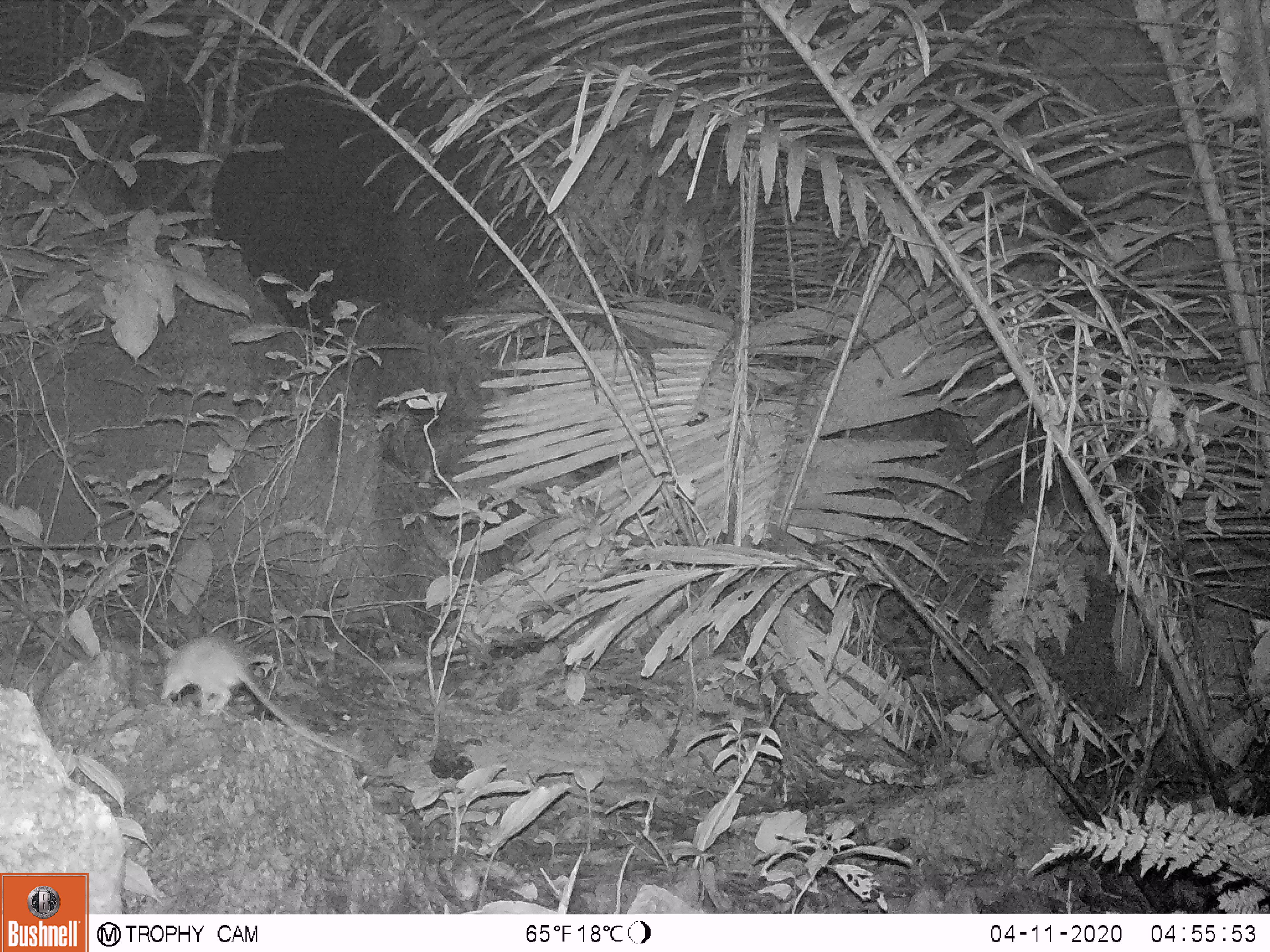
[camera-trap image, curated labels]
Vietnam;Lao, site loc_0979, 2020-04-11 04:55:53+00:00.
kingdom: Animalia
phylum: Chordata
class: Mammalia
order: Rodentia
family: Muridae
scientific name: Muridae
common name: old-world mice and rats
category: unidentified murid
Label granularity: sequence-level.